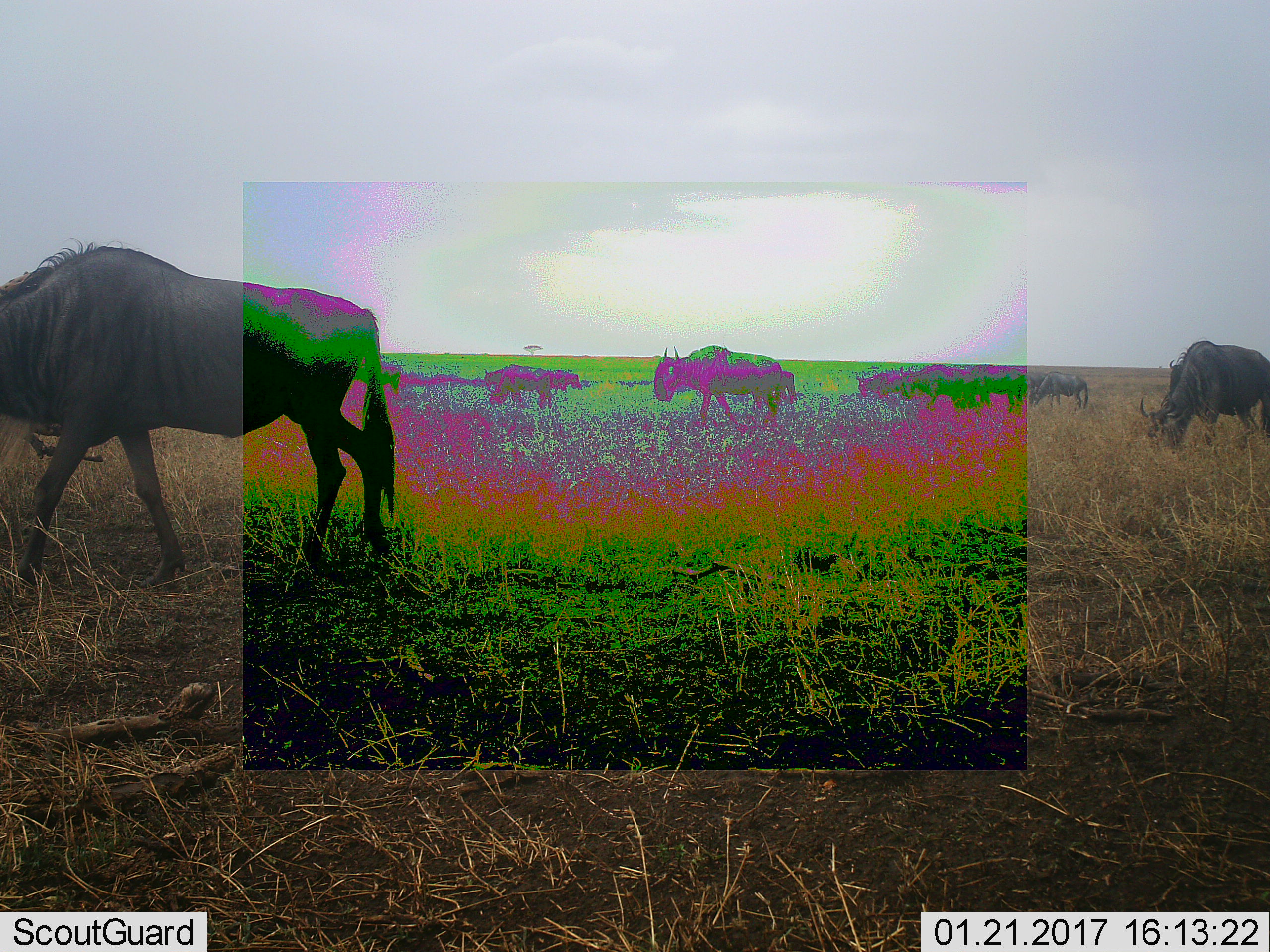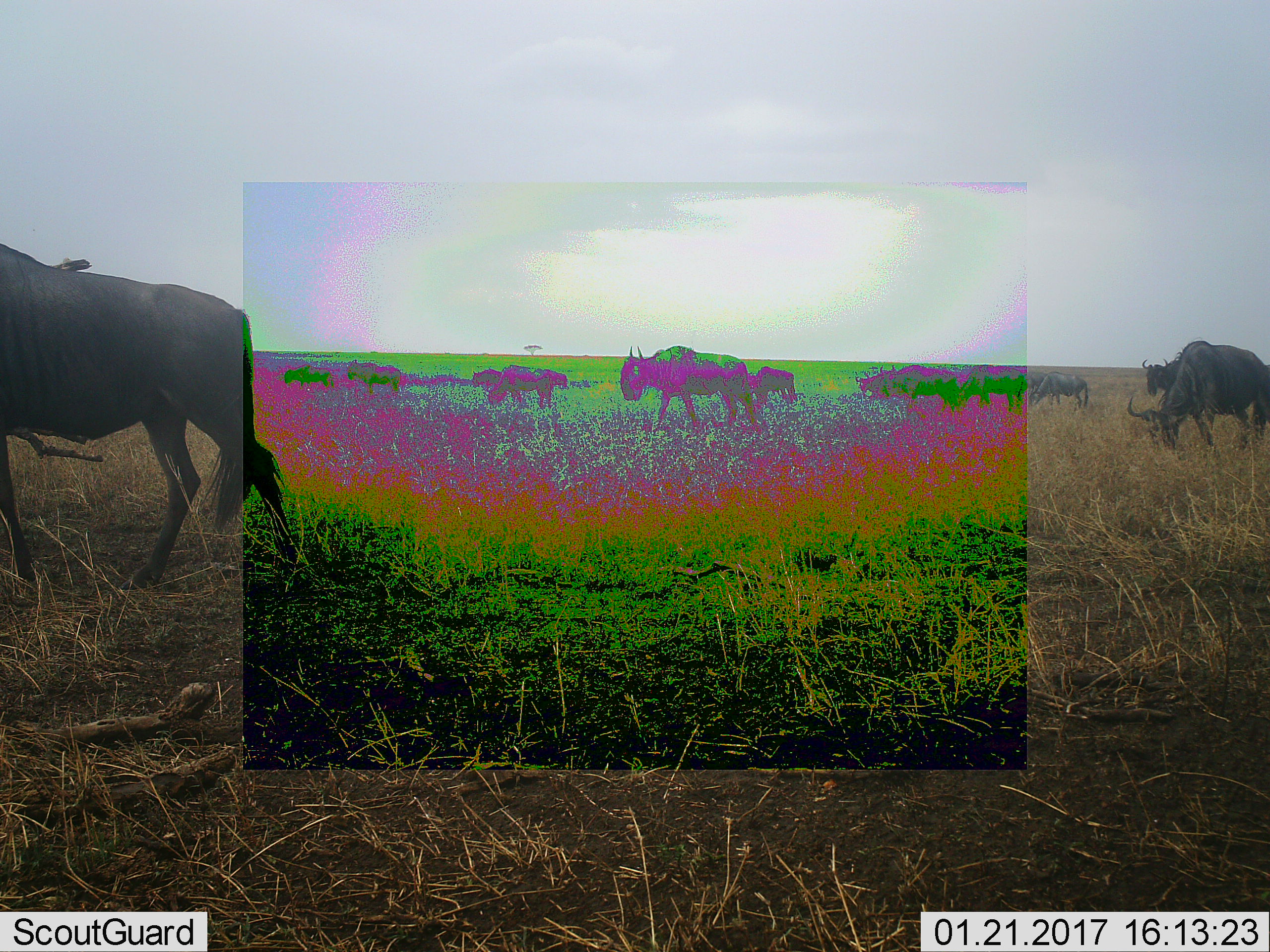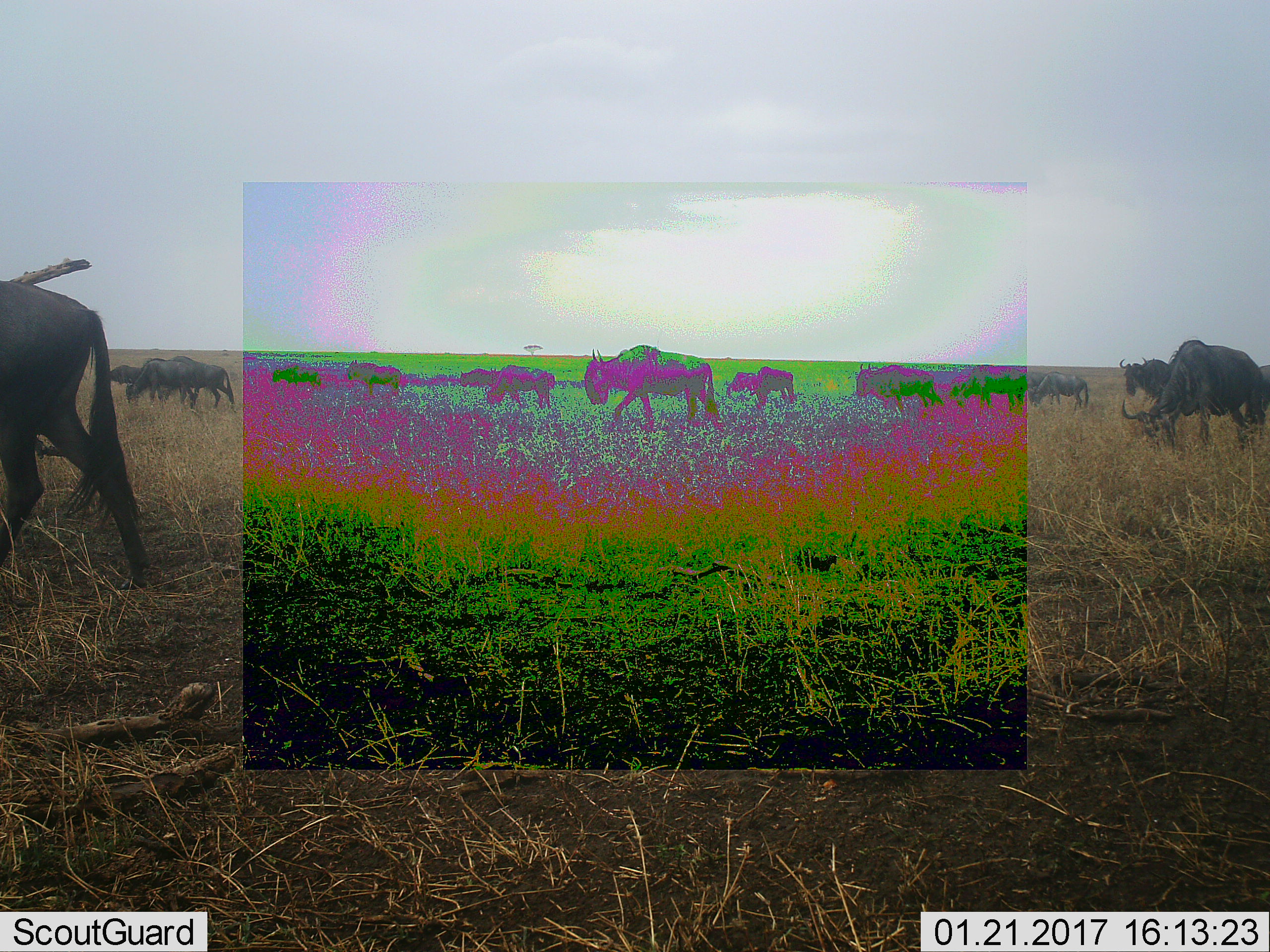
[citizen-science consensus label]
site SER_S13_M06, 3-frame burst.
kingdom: Animalia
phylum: Chordata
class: Mammalia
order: Artiodactyla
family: Bovidae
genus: Connochaetes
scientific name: Connochaetes taurinus taurinus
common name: blue wildebeest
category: wildebeestblue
Wildebeestblue (blue wildebeest) (Connochaetes taurinus taurinus), count 11-50. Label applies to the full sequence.